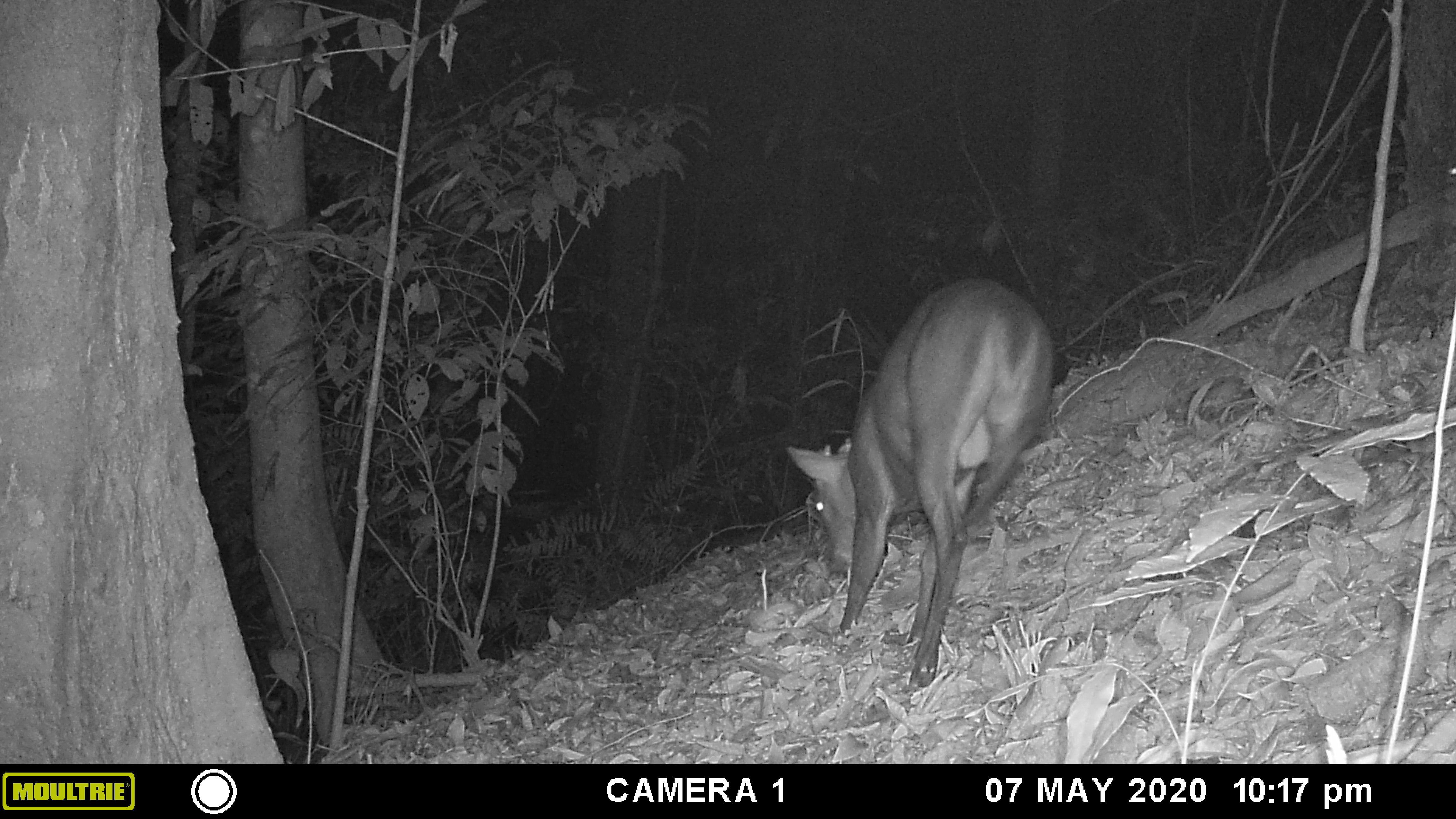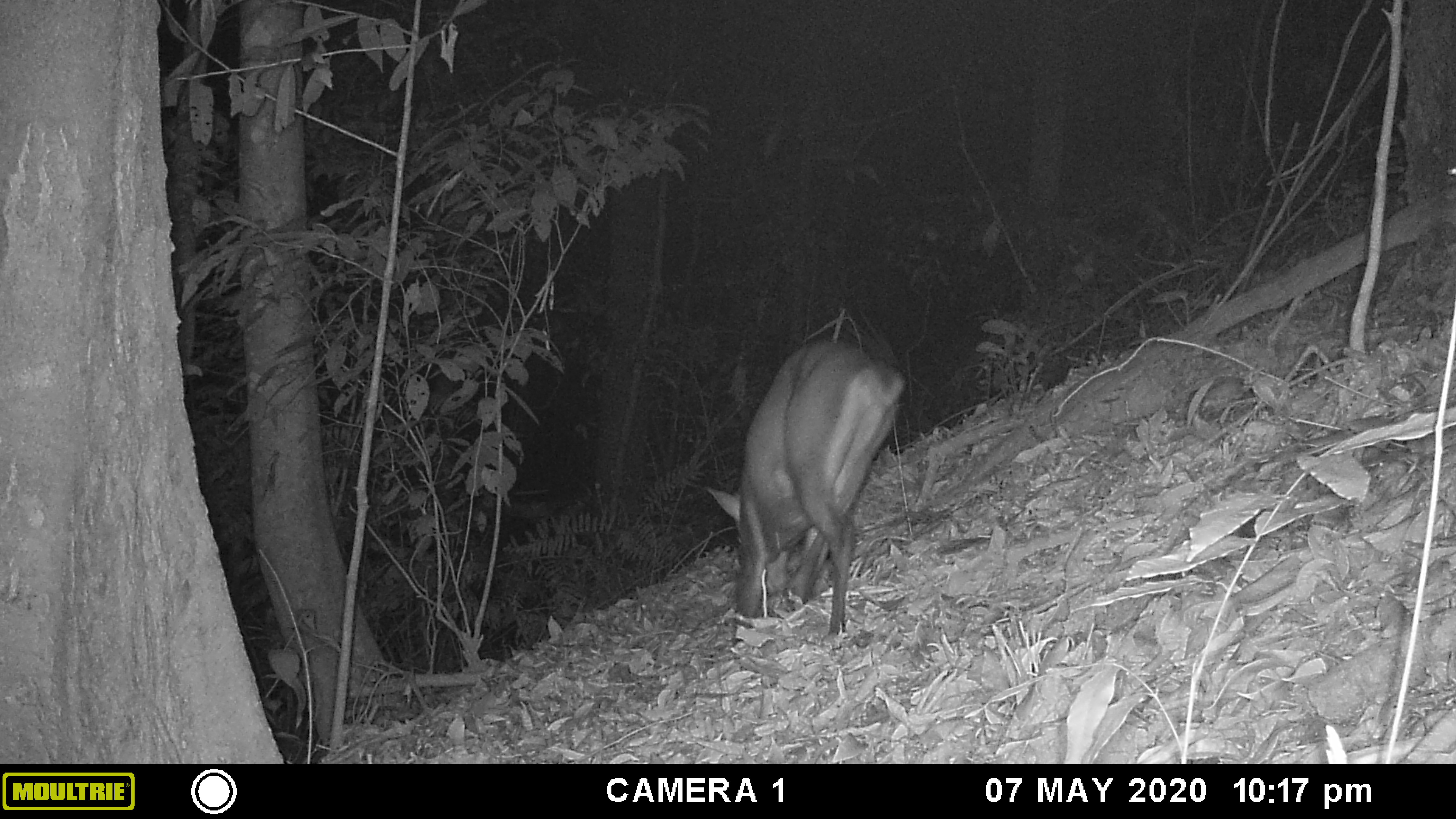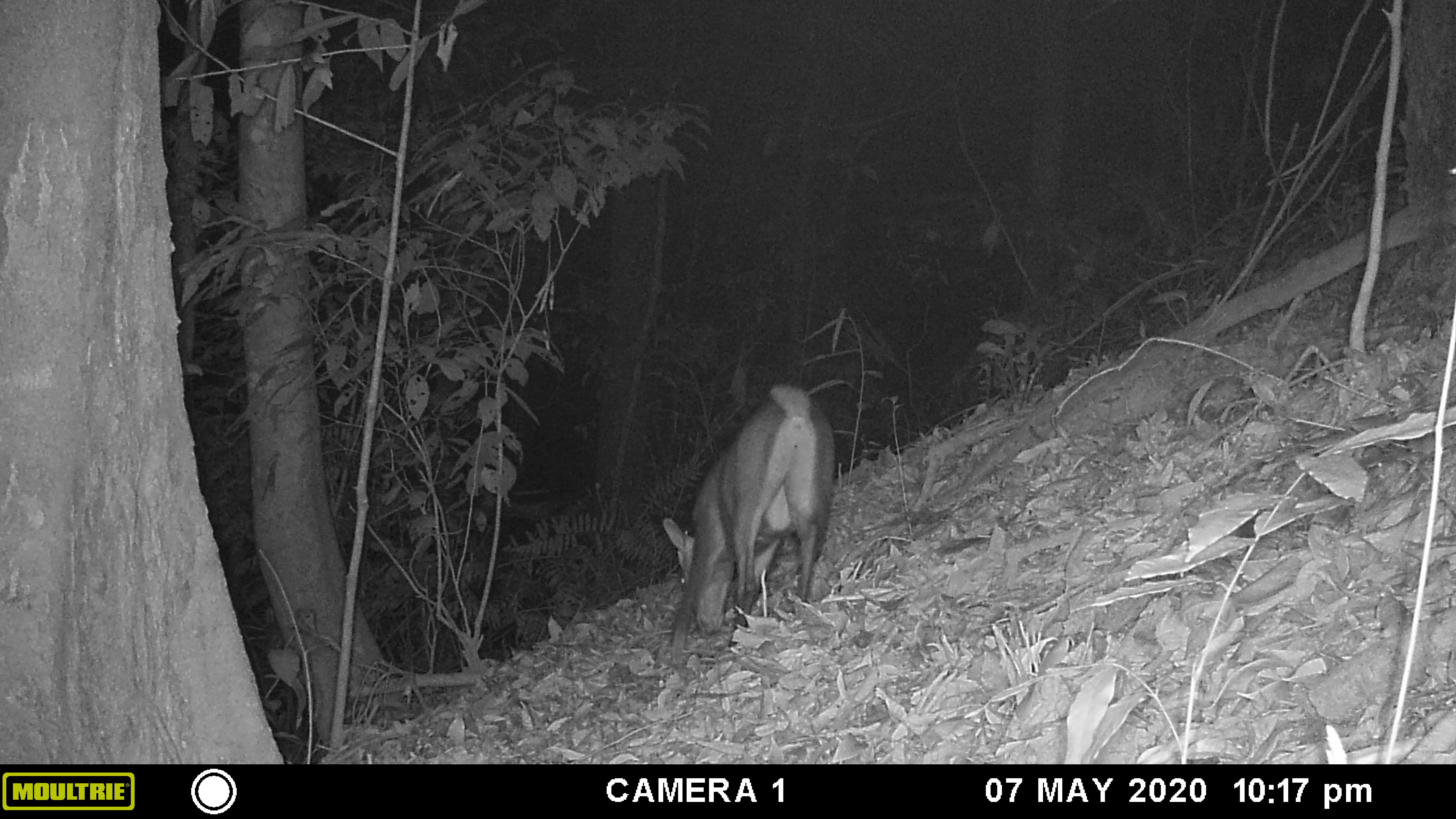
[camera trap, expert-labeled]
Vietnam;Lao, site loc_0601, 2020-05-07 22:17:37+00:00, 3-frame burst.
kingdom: Animalia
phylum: Chordata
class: Mammalia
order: Artiodactyla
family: Cervidae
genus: Muntiacus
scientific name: Muntiacus rooseveltorum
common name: roosevelt's muntjac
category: roosevelts muntjac group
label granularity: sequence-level